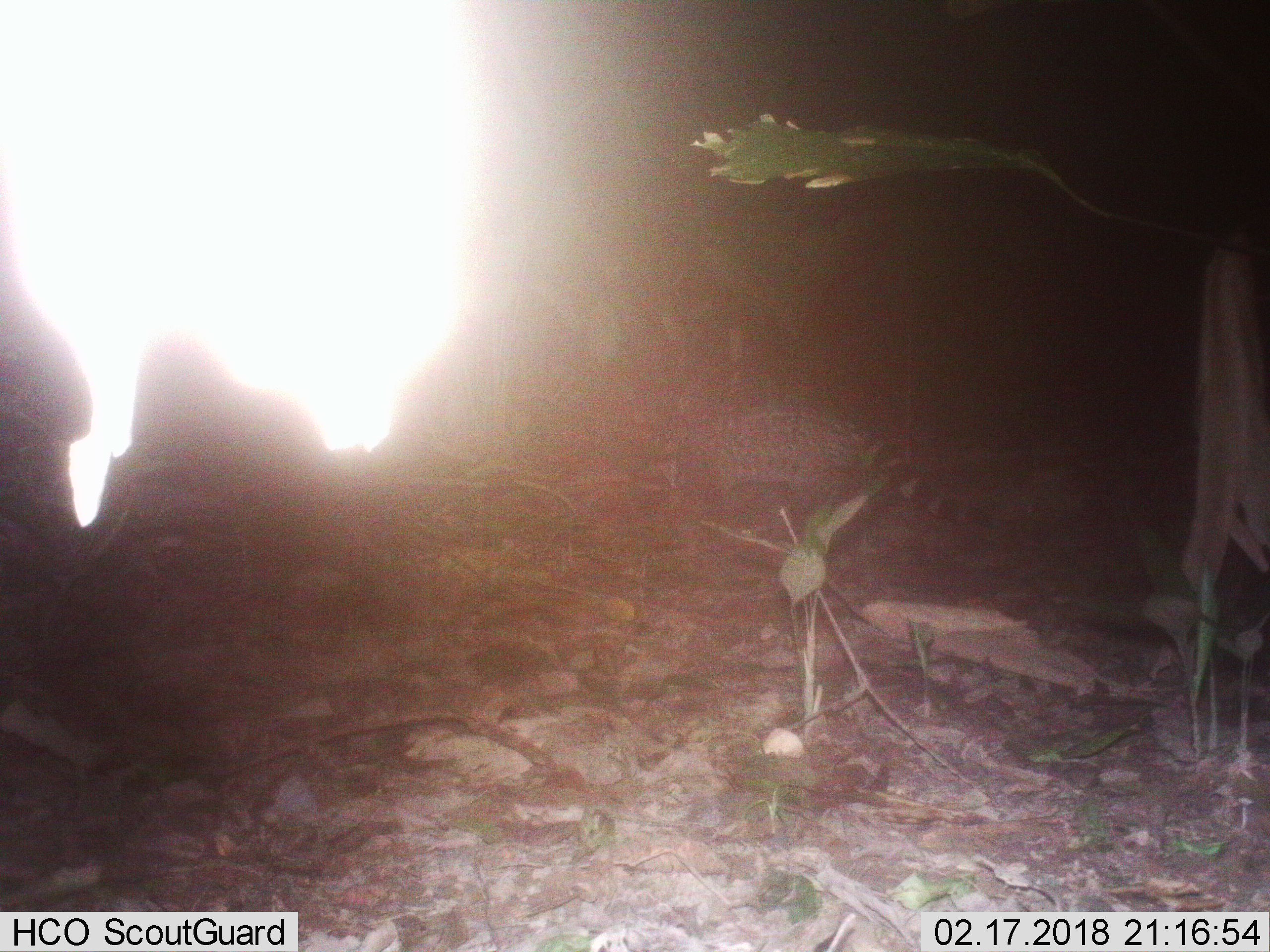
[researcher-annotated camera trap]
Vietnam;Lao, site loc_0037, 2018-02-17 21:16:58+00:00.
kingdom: Animalia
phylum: Chordata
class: Mammalia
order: Carnivora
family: Viverridae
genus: Viverra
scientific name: Viverra zibetha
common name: large indian civet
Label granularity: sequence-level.